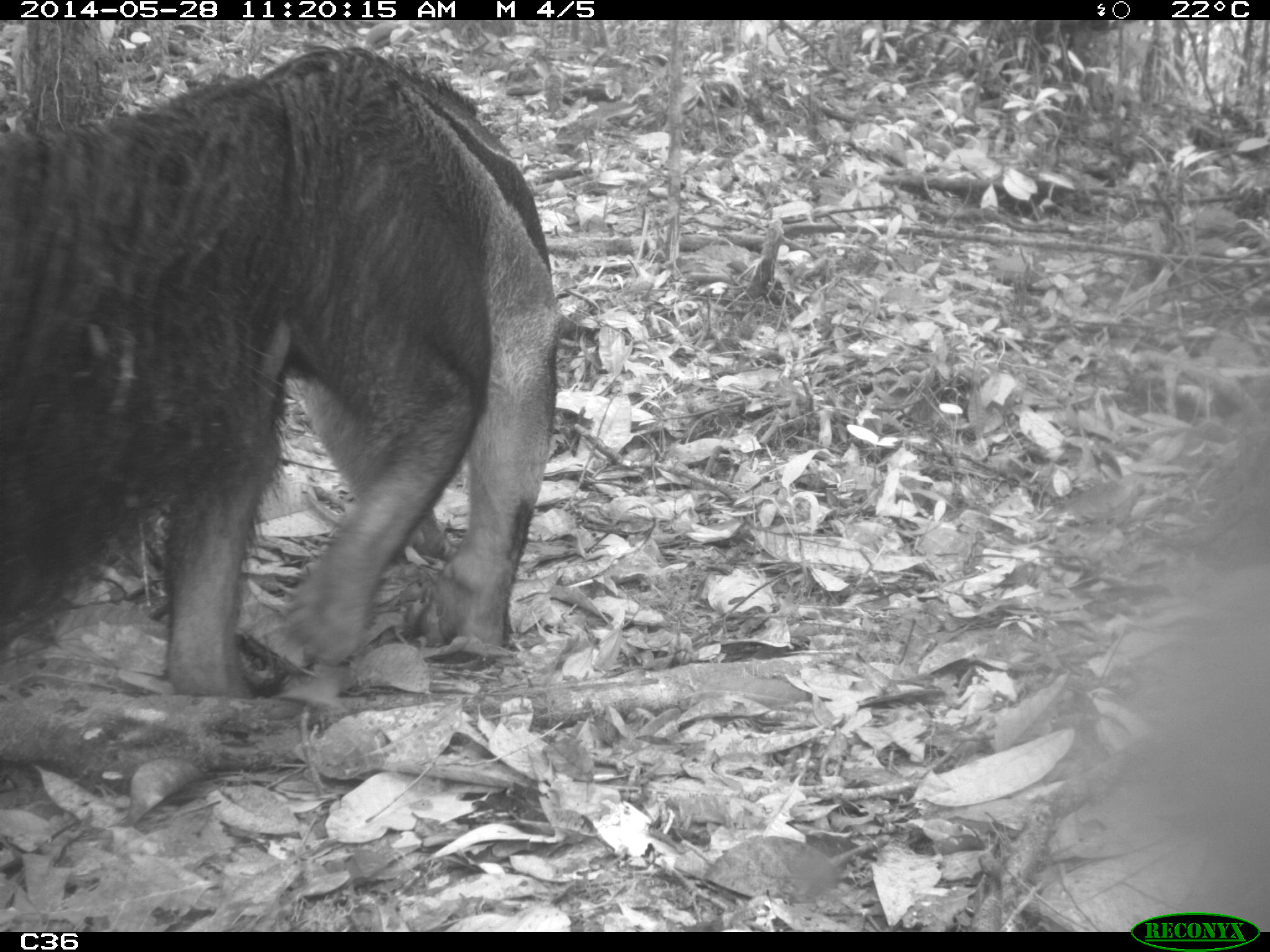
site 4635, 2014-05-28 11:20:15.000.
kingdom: Animalia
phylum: Chordata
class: Mammalia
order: Pilosa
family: Myrmecophagidae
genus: Myrmecophaga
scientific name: Myrmecophaga tridactyla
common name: giant anteater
Myrmecophaga tridactyla (giant anteater), count 1, age adult.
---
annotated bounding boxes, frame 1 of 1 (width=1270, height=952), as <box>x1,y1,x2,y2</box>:
myrmecophaga tridactyla: <box>0,40,564,699</box>